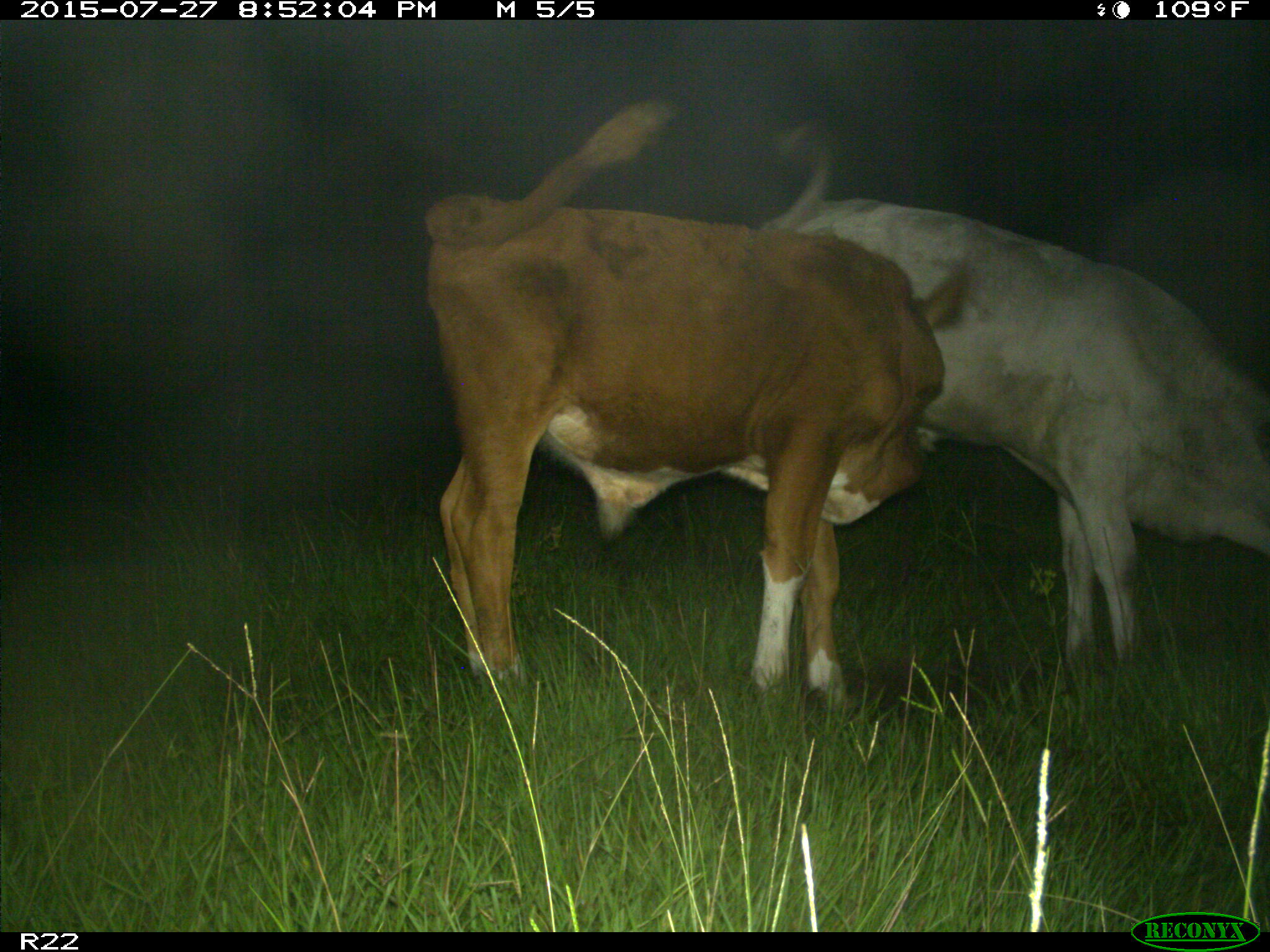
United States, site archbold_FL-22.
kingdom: Animalia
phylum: Chordata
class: Mammalia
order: Artiodactyla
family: Suidae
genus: Sus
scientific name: Sus scrofa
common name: wild boar